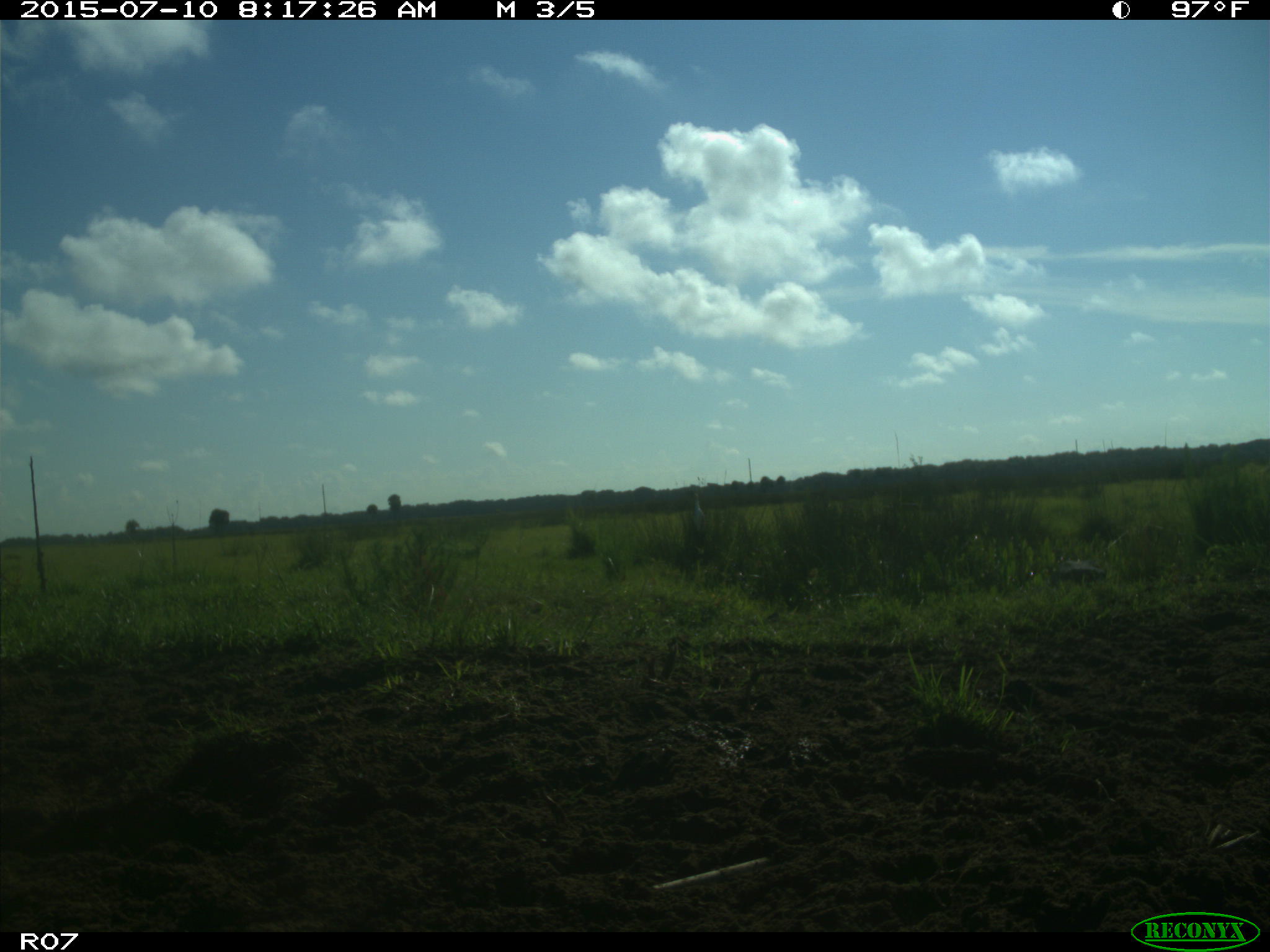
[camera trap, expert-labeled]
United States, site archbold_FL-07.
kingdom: Animalia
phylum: Chordata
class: Aves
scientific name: Aves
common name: birds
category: unidentified bird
Unidentified bird (birds) (Aves).